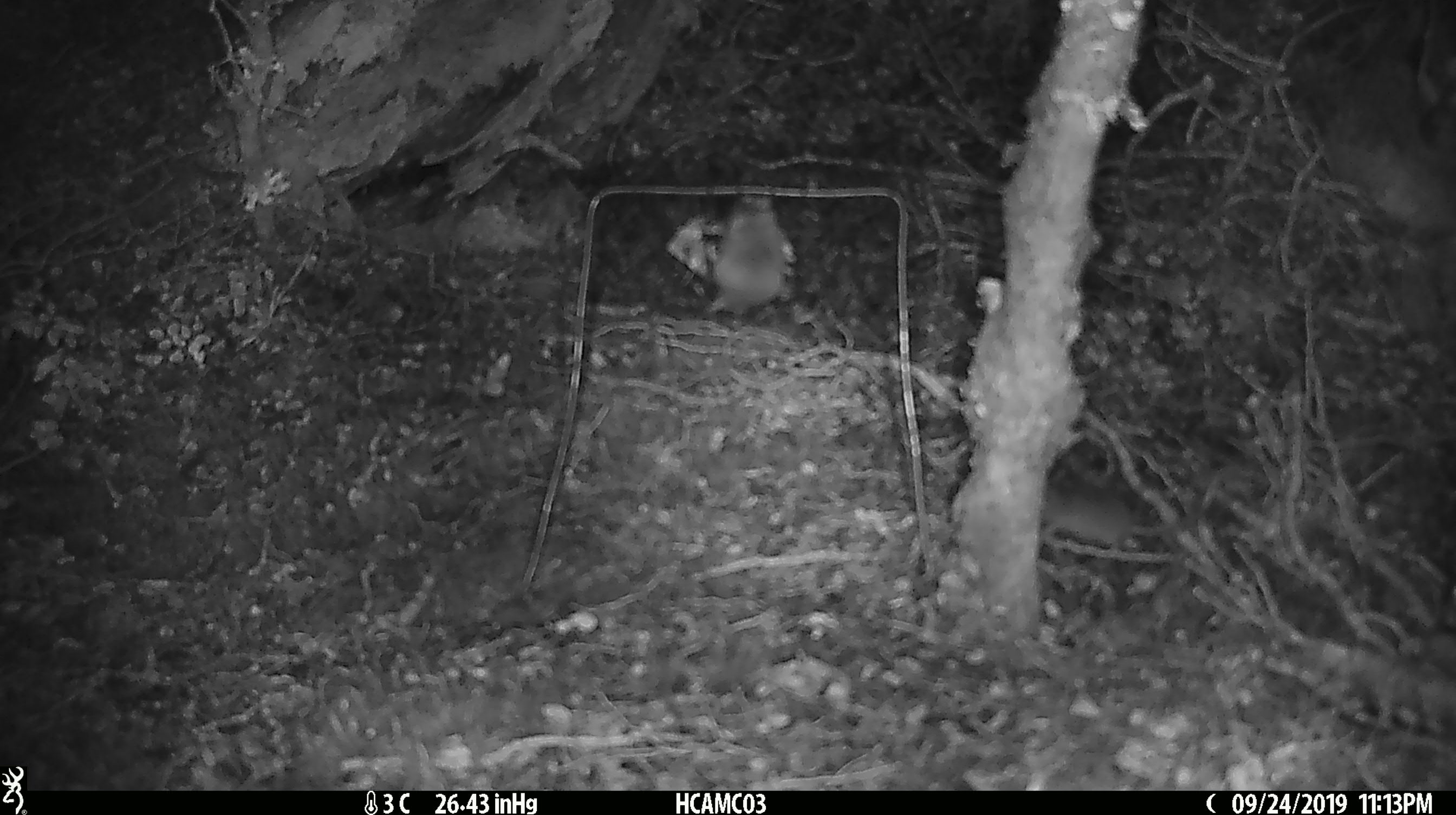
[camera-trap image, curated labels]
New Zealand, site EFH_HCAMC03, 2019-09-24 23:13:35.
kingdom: Animalia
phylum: Chordata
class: Mammalia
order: Rodentia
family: Muridae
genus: Mus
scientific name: Mus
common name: mouse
Mouse (Mus).